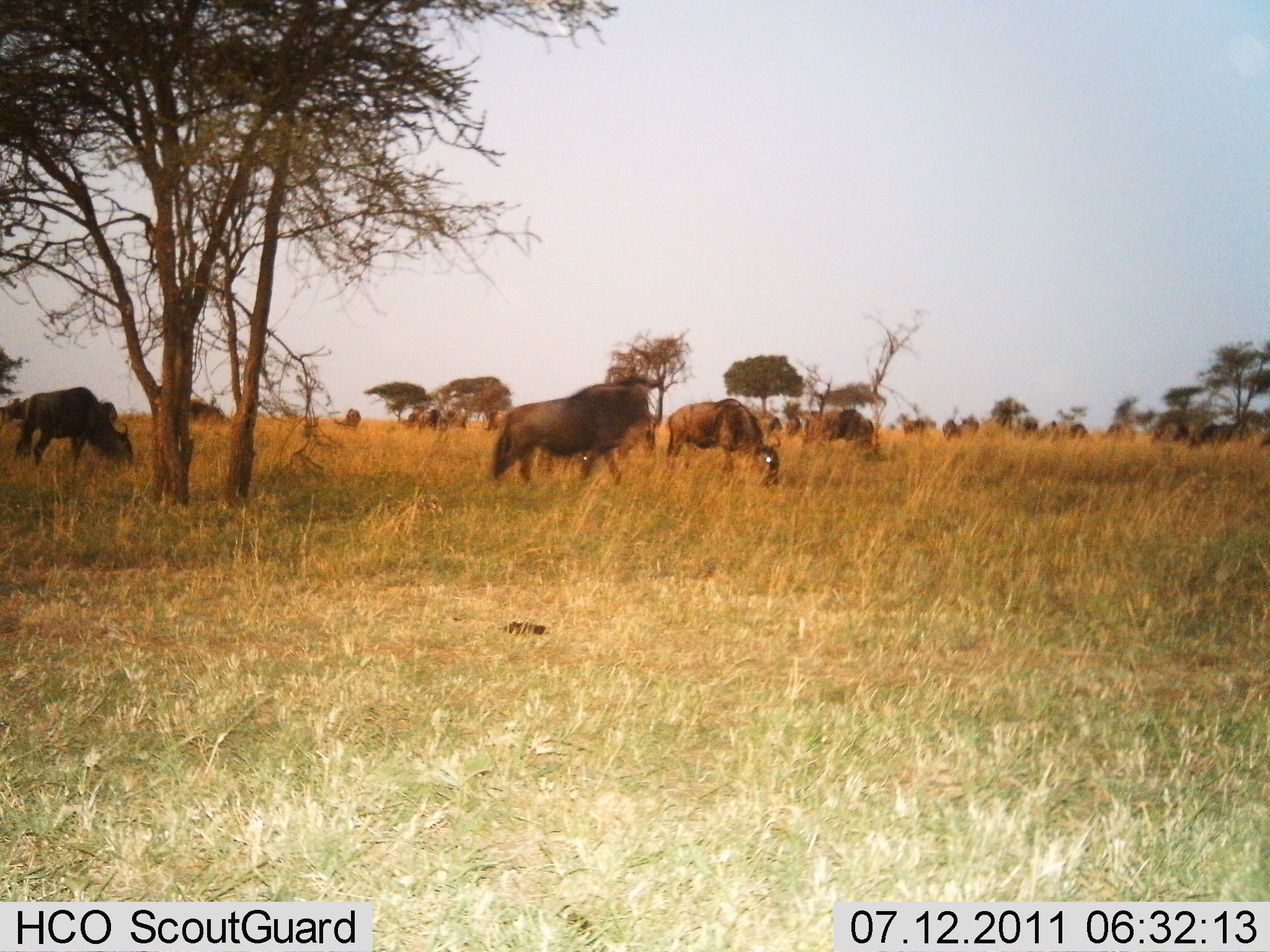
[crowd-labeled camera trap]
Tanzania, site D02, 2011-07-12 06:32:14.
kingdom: Animalia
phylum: Chordata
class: Mammalia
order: Artiodactyla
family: Bovidae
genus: Connochaetes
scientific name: Connochaetes taurinus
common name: blue wildebeest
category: wildebeest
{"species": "wildebeest (blue wildebeest) (Connochaetes taurinus)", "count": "11-50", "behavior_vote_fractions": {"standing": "58%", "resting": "0%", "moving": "33%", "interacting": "0%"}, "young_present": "0%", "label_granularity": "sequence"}